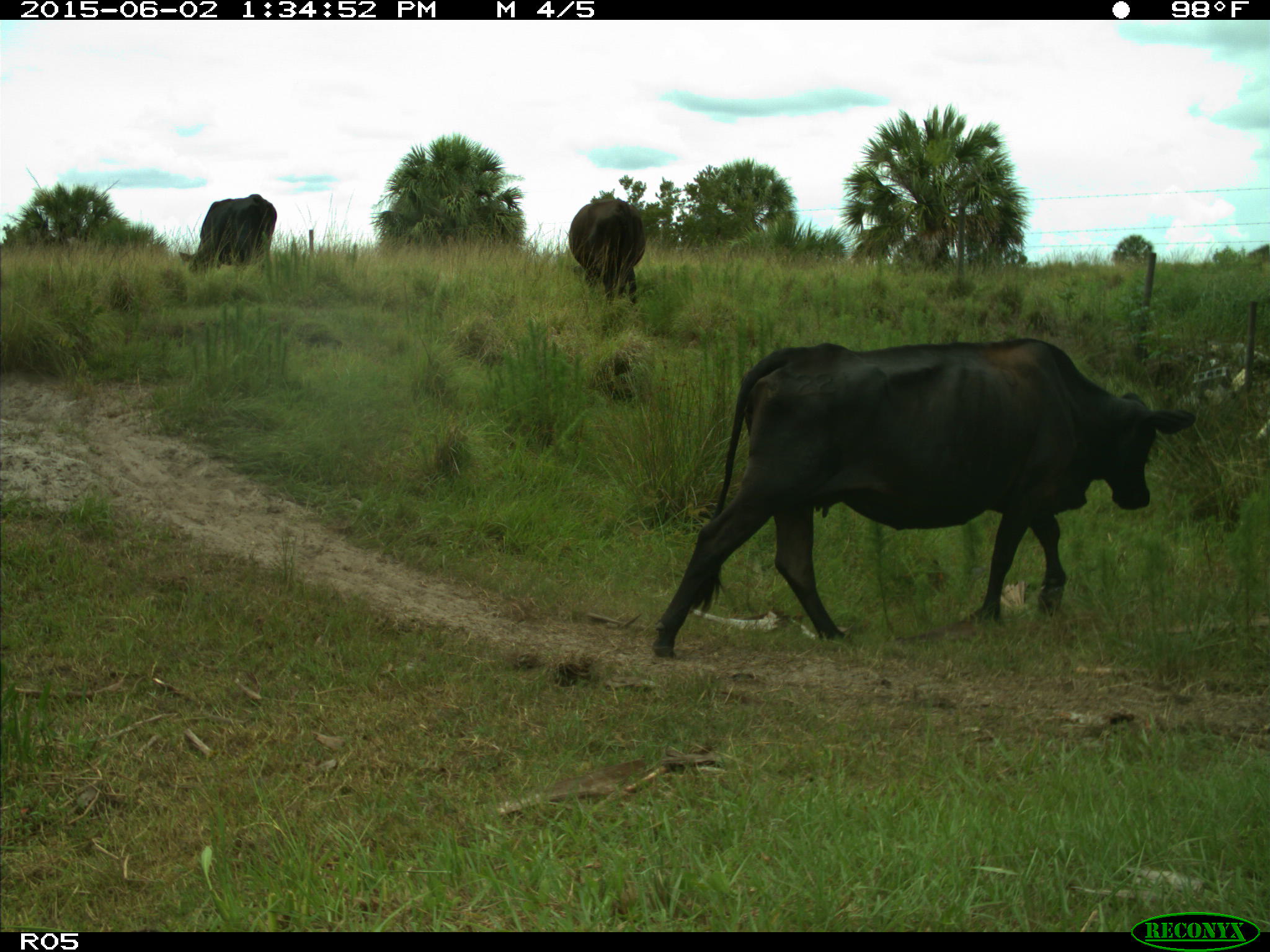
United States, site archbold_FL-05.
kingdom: Animalia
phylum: Chordata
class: Mammalia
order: Artiodactyla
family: Bovidae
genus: Bos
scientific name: Bos taurus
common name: domestic cow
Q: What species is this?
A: Bos taurus (domestic cow).